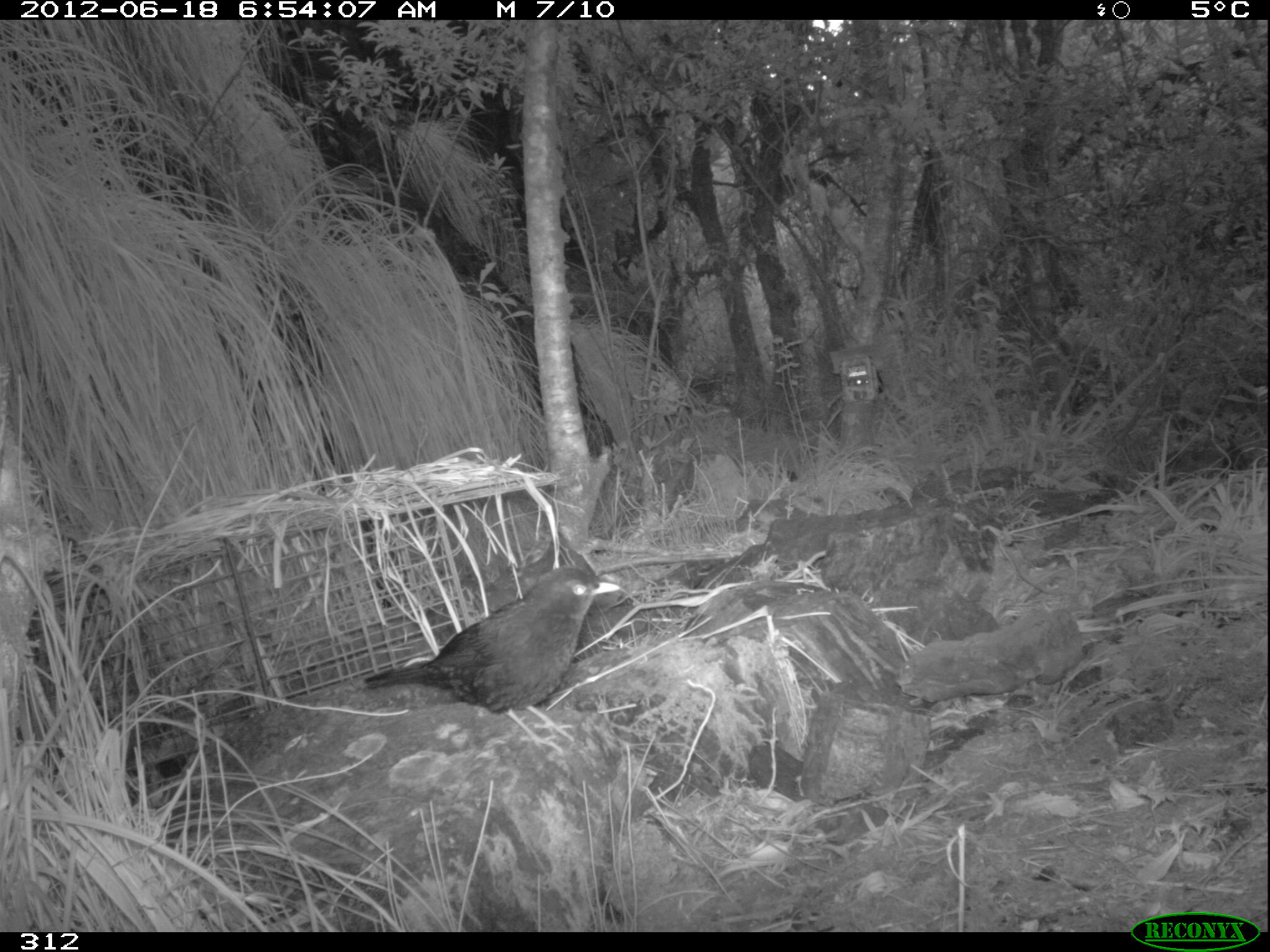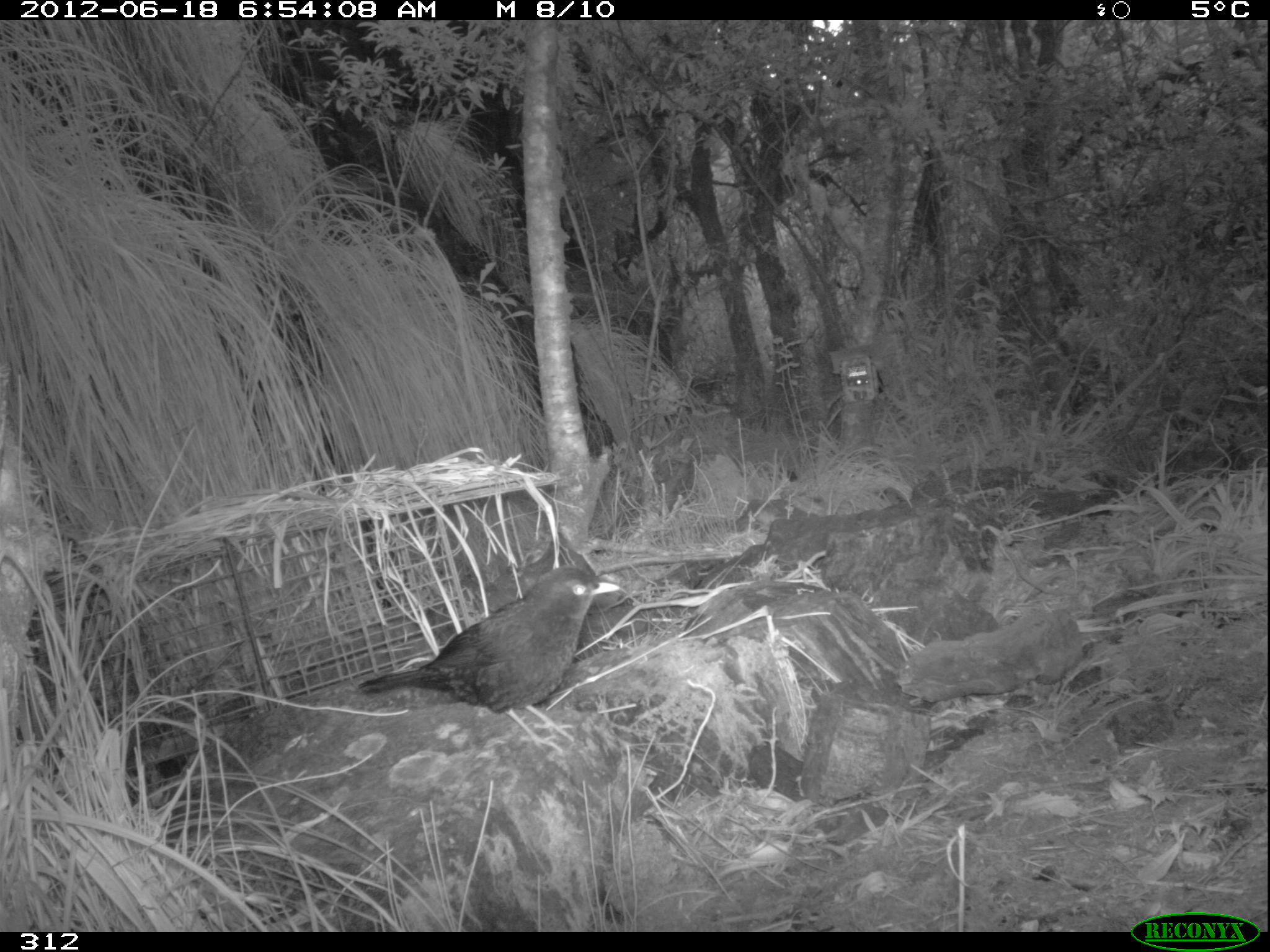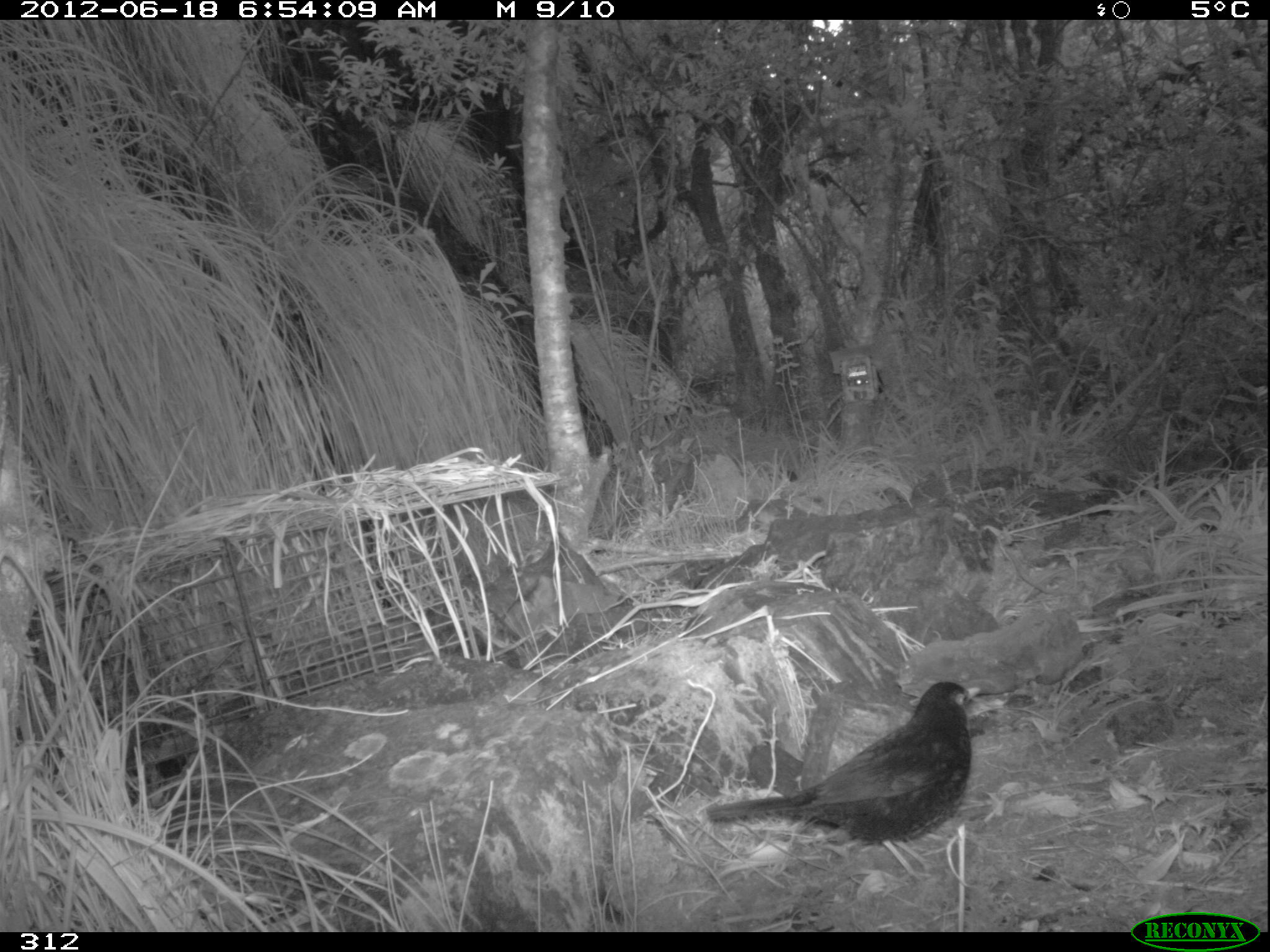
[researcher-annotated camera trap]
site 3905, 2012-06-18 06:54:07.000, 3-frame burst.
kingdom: Animalia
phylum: Chordata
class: Aves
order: Passeriformes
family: Turdidae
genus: Turdus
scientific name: Turdus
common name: true thrushes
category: turdus sp